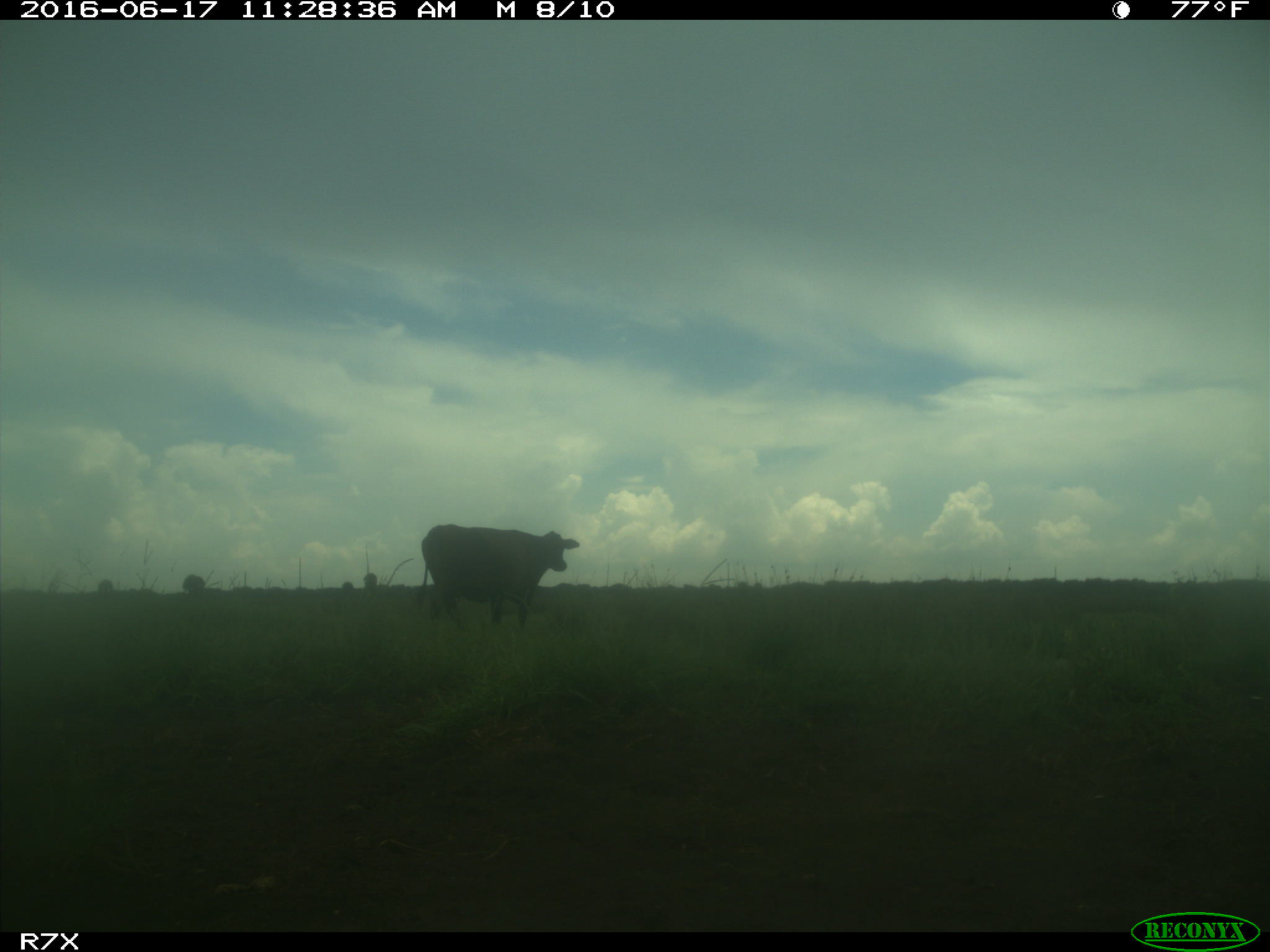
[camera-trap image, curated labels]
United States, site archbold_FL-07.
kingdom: Animalia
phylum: Chordata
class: Mammalia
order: Artiodactyla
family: Bovidae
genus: Bos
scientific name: Bos taurus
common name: domestic cow